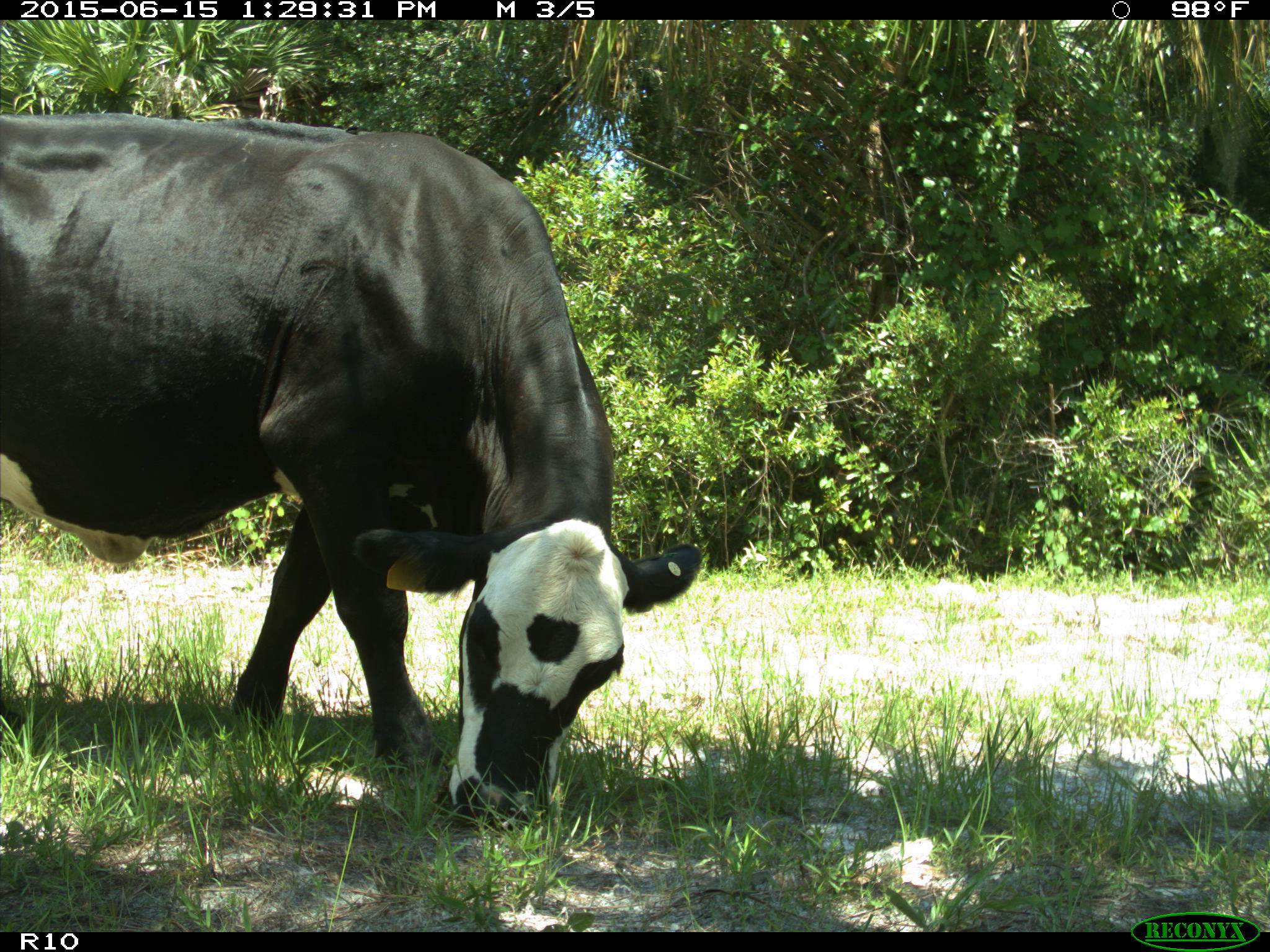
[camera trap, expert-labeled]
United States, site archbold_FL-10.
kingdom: Animalia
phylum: Chordata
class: Mammalia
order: Artiodactyla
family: Bovidae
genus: Bos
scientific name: Bos taurus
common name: domestic cow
Bos taurus (domestic cow).